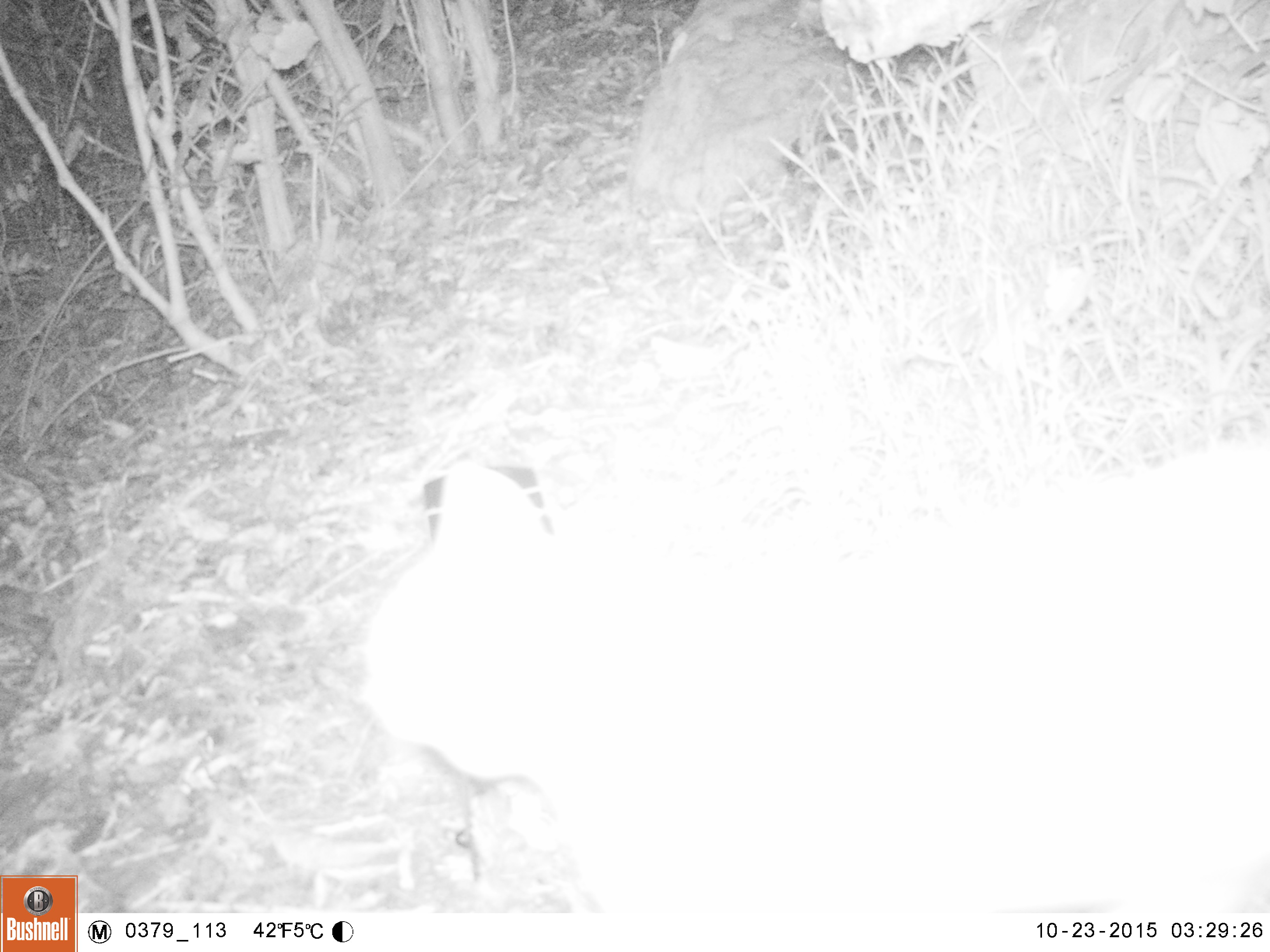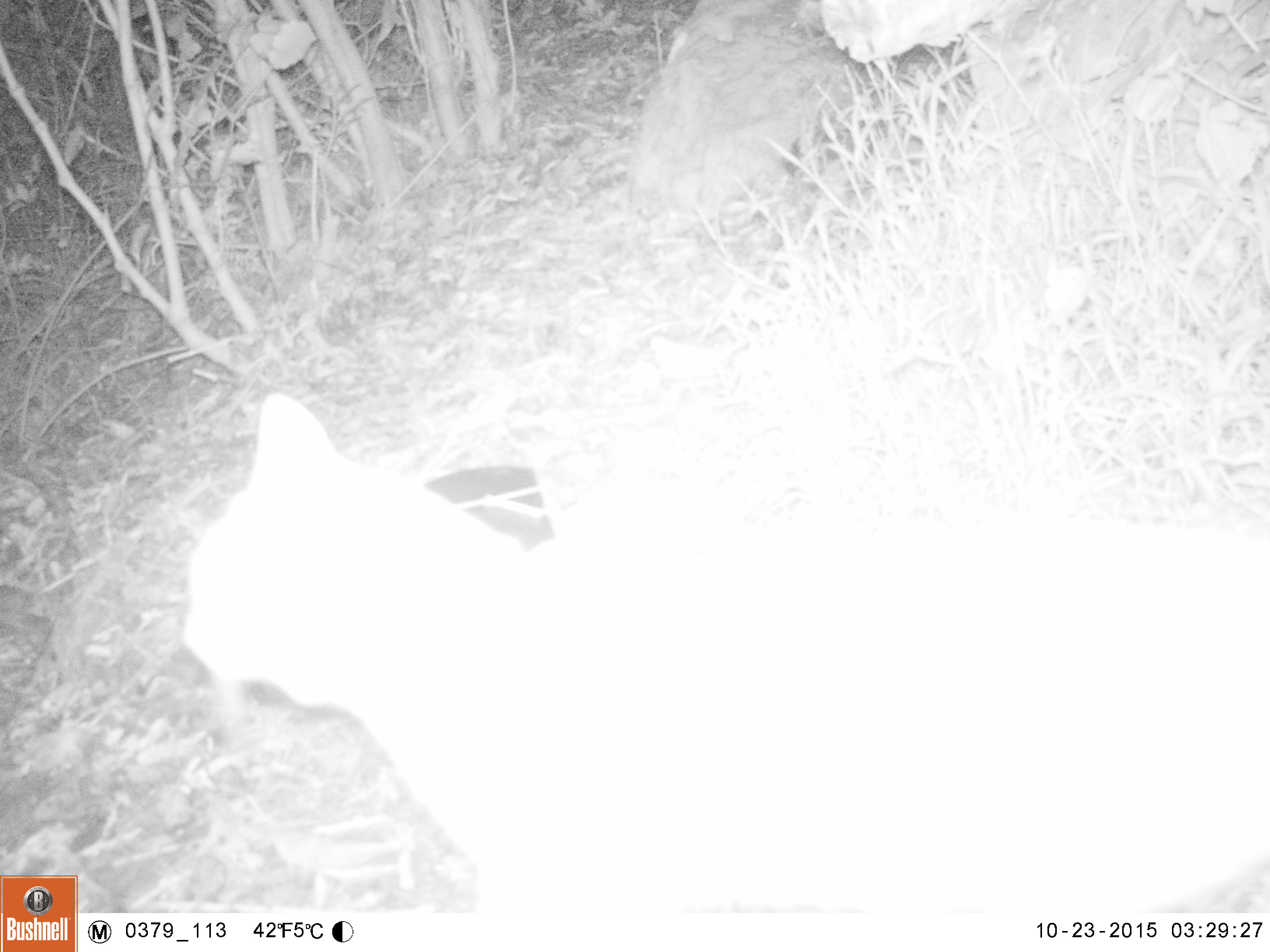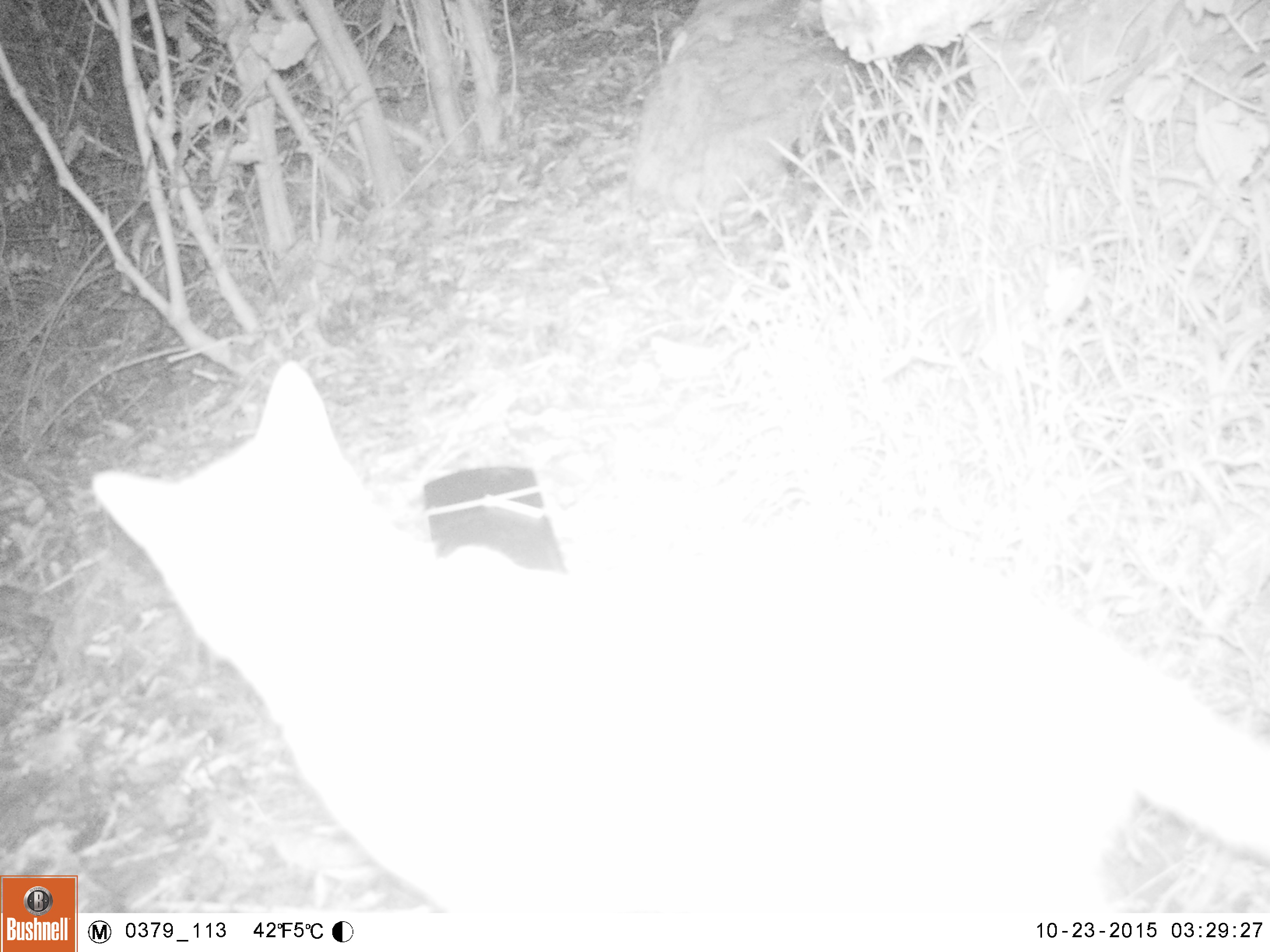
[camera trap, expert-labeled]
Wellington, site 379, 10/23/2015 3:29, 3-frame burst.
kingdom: Animalia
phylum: Chordata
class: Mammalia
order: Carnivora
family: Felidae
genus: Felis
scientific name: Felis catus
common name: cat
Cat (Felis catus).